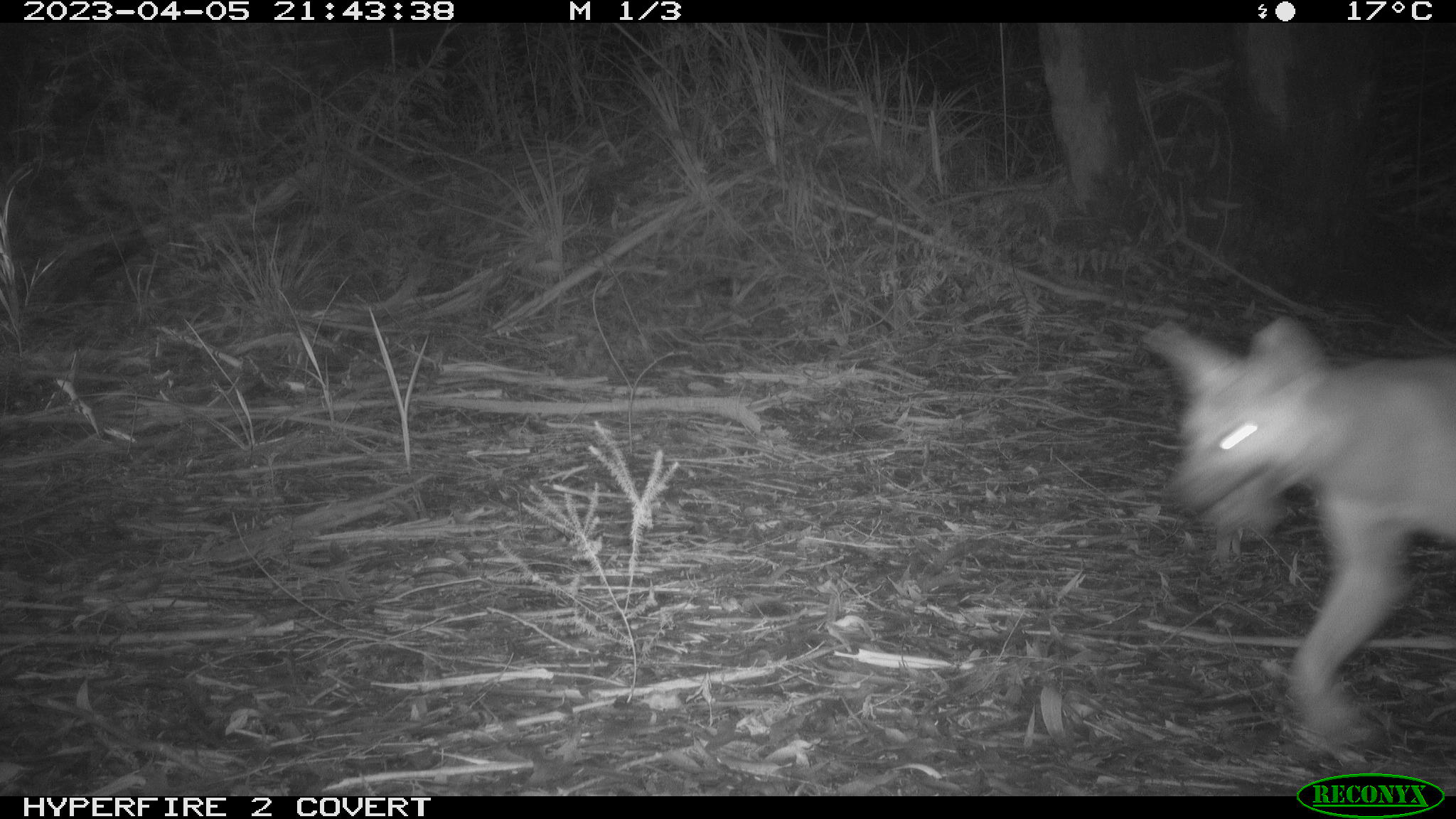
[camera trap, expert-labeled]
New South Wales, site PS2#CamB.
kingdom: Animalia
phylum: Chordata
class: Mammalia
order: Carnivora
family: Canidae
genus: Canis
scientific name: Canis familiaris dingo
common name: dingo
Dingo (Canis familiaris dingo).